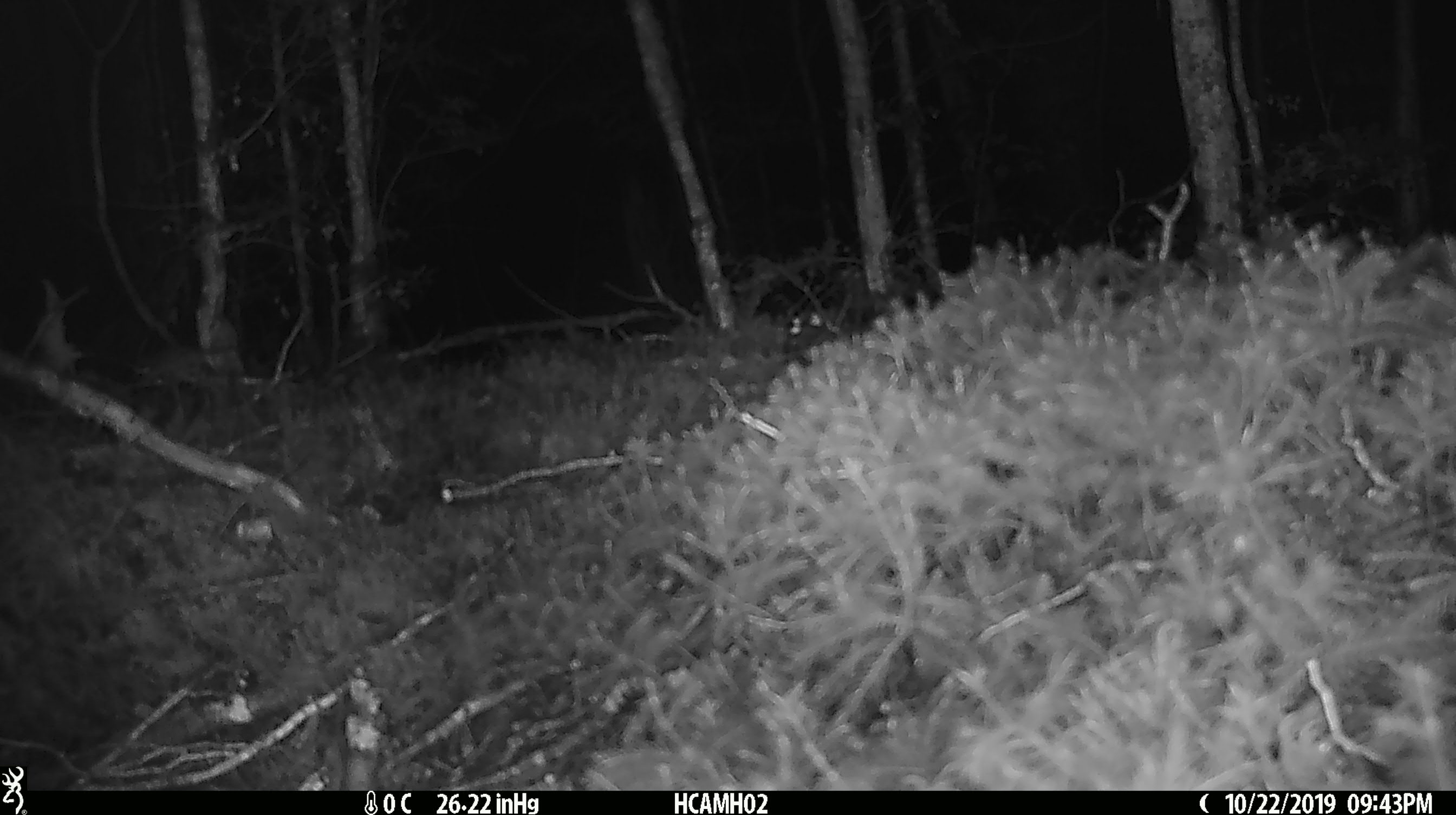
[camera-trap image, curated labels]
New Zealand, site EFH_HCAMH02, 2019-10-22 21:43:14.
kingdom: Animalia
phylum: Chordata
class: Mammalia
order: Rodentia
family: Muridae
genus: Mus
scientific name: Mus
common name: mouse